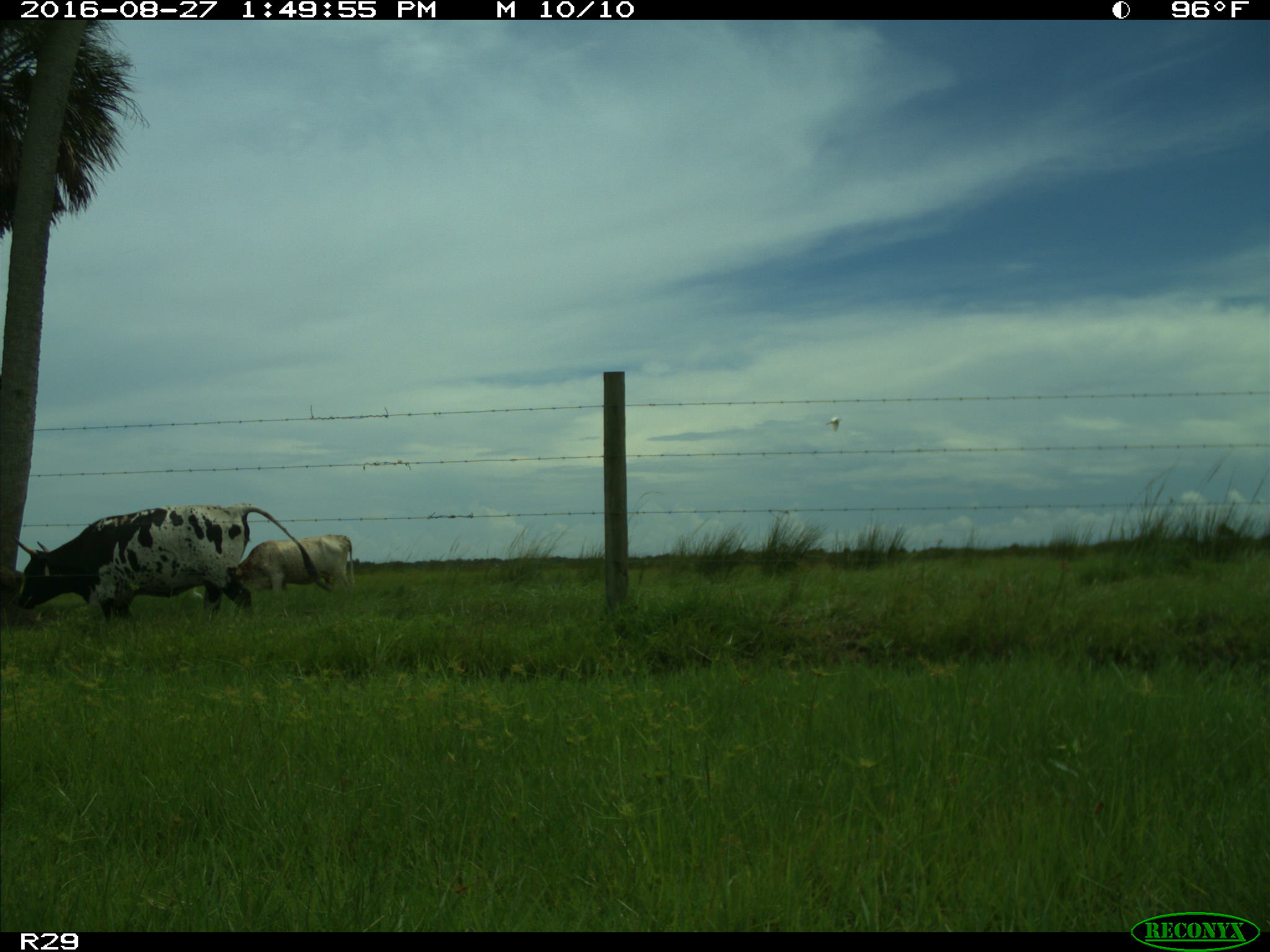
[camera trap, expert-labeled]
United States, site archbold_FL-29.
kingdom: Animalia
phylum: Chordata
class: Mammalia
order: Artiodactyla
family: Bovidae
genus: Bos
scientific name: Bos taurus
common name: domestic cow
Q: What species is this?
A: Bos taurus (domestic cow).